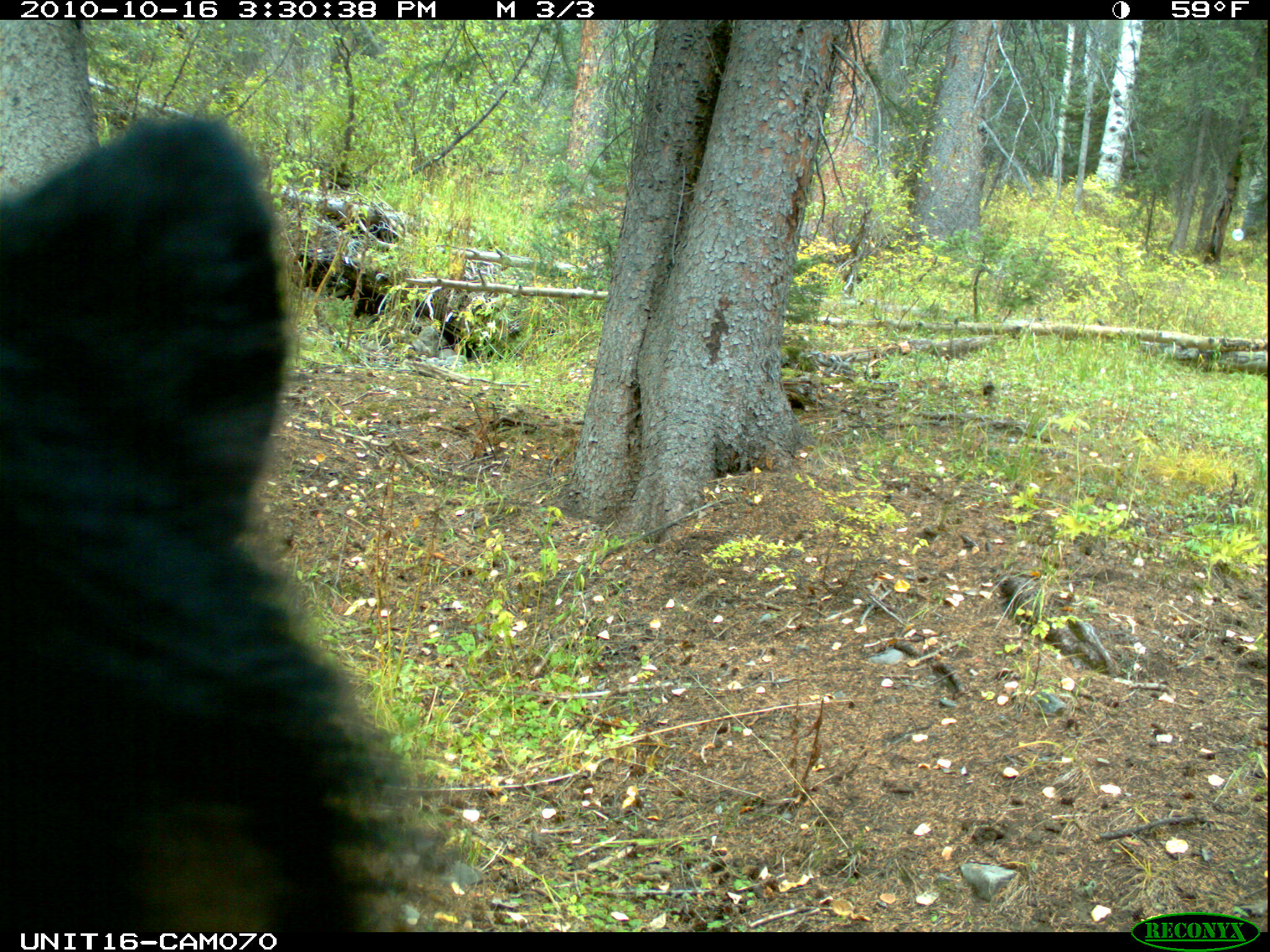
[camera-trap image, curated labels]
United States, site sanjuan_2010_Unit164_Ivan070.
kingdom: Animalia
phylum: Chordata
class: Mammalia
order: Carnivora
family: Ursidae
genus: Ursus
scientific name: Ursus americanus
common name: american black bear